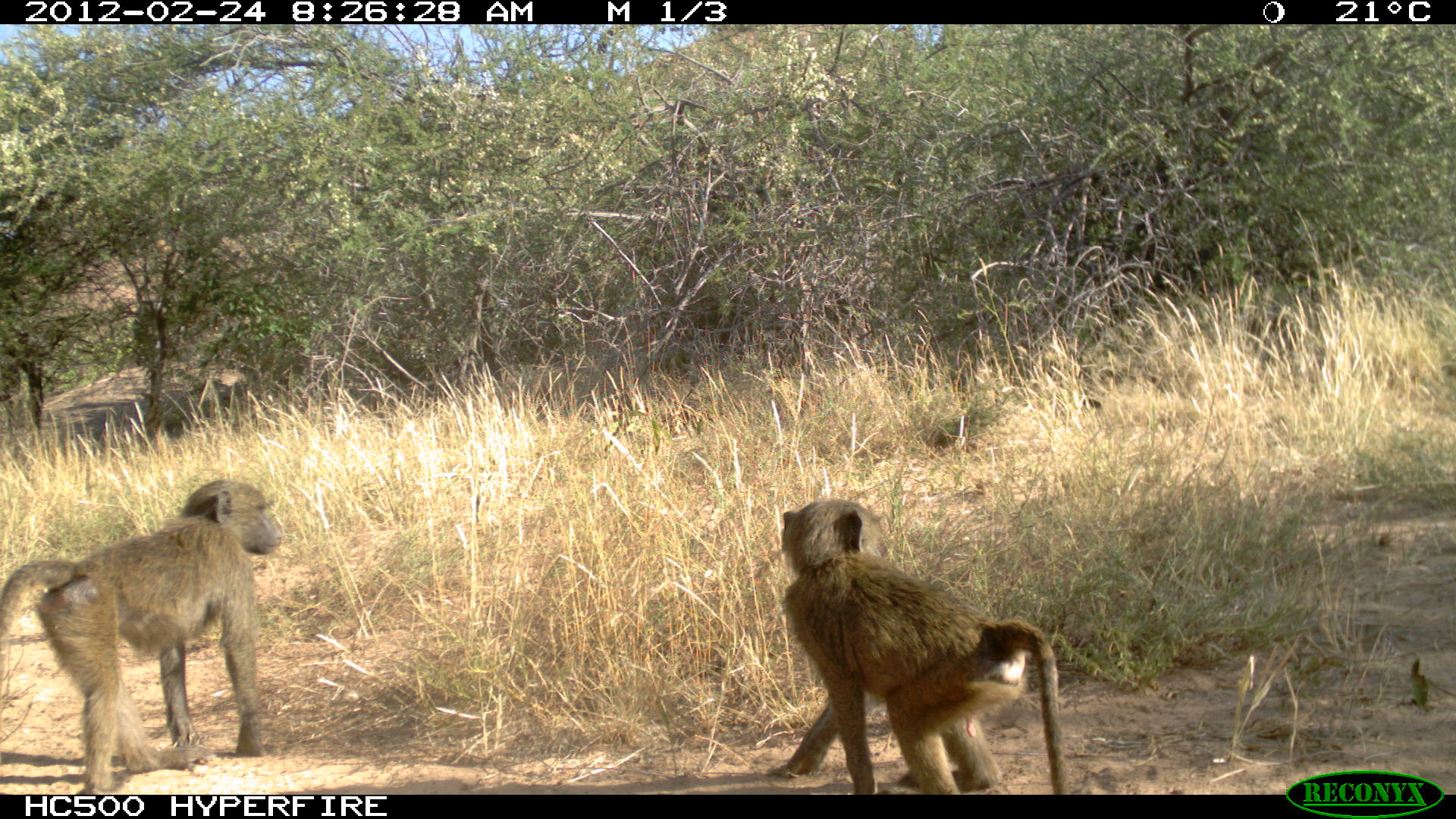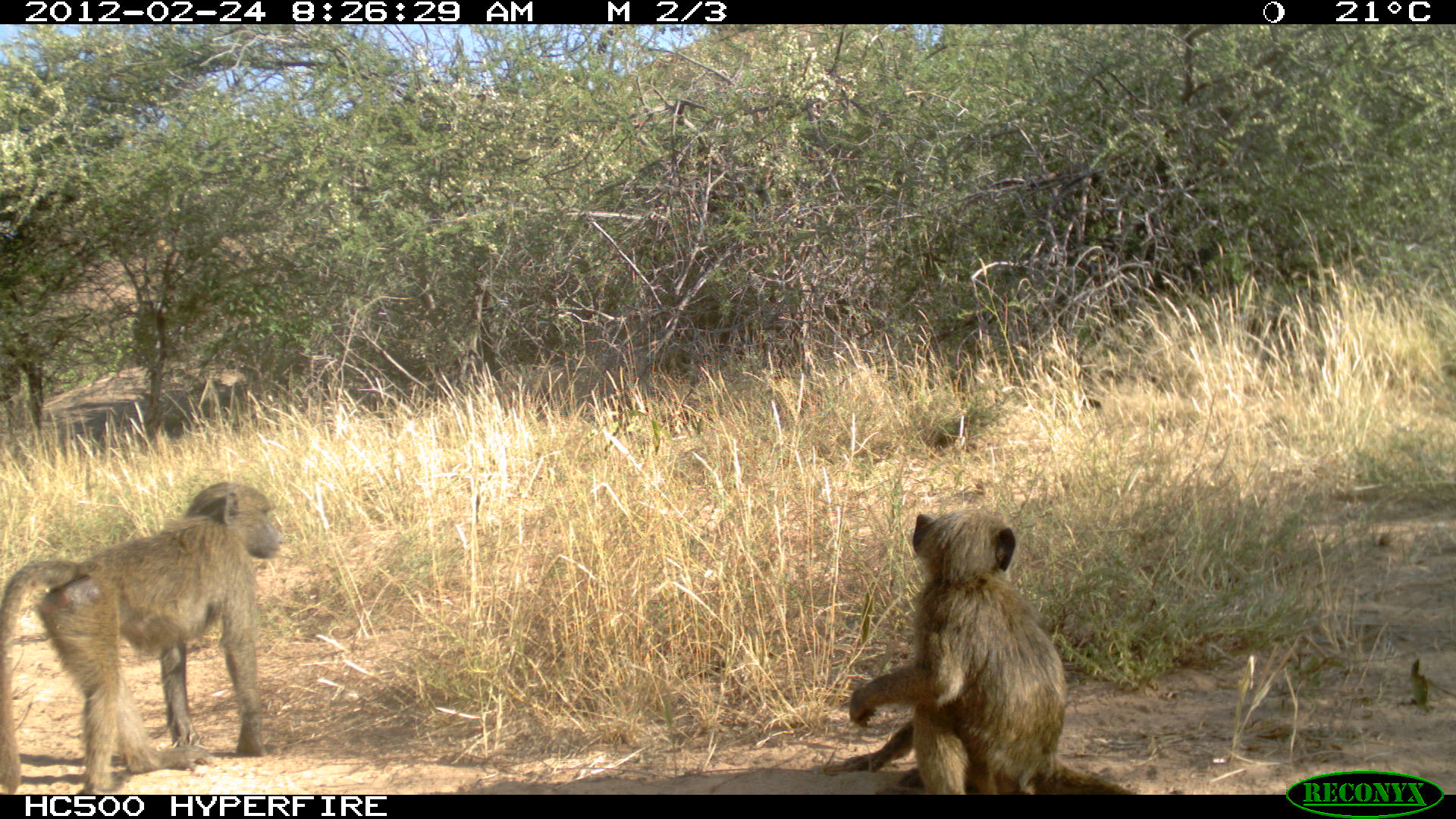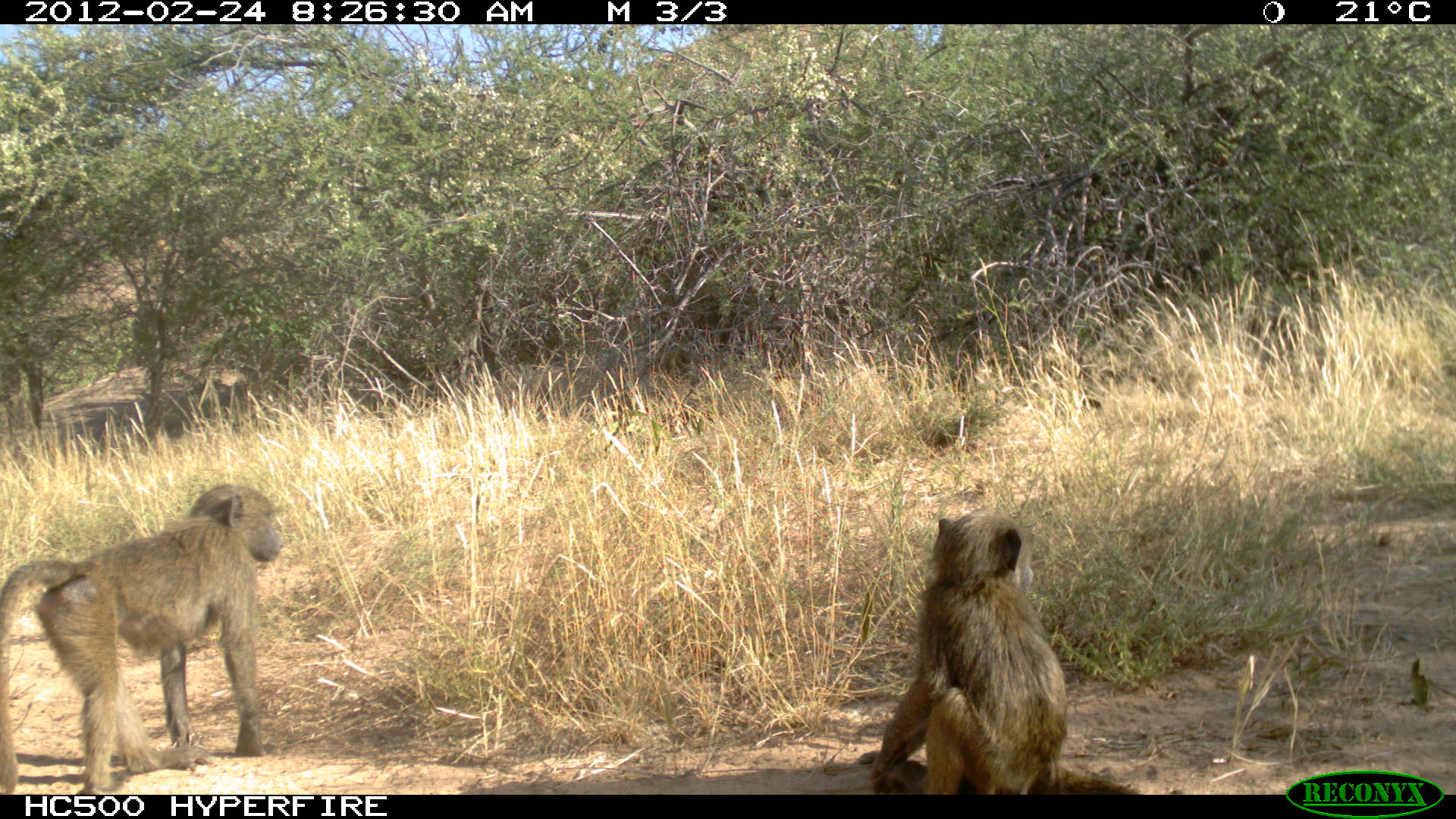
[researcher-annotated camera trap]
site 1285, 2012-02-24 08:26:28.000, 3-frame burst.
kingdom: Animalia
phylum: Chordata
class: Mammalia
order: Primates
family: Cercopithecidae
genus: Papio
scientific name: Papio anubis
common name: olive baboon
Papio anubis (olive baboon), count 2.